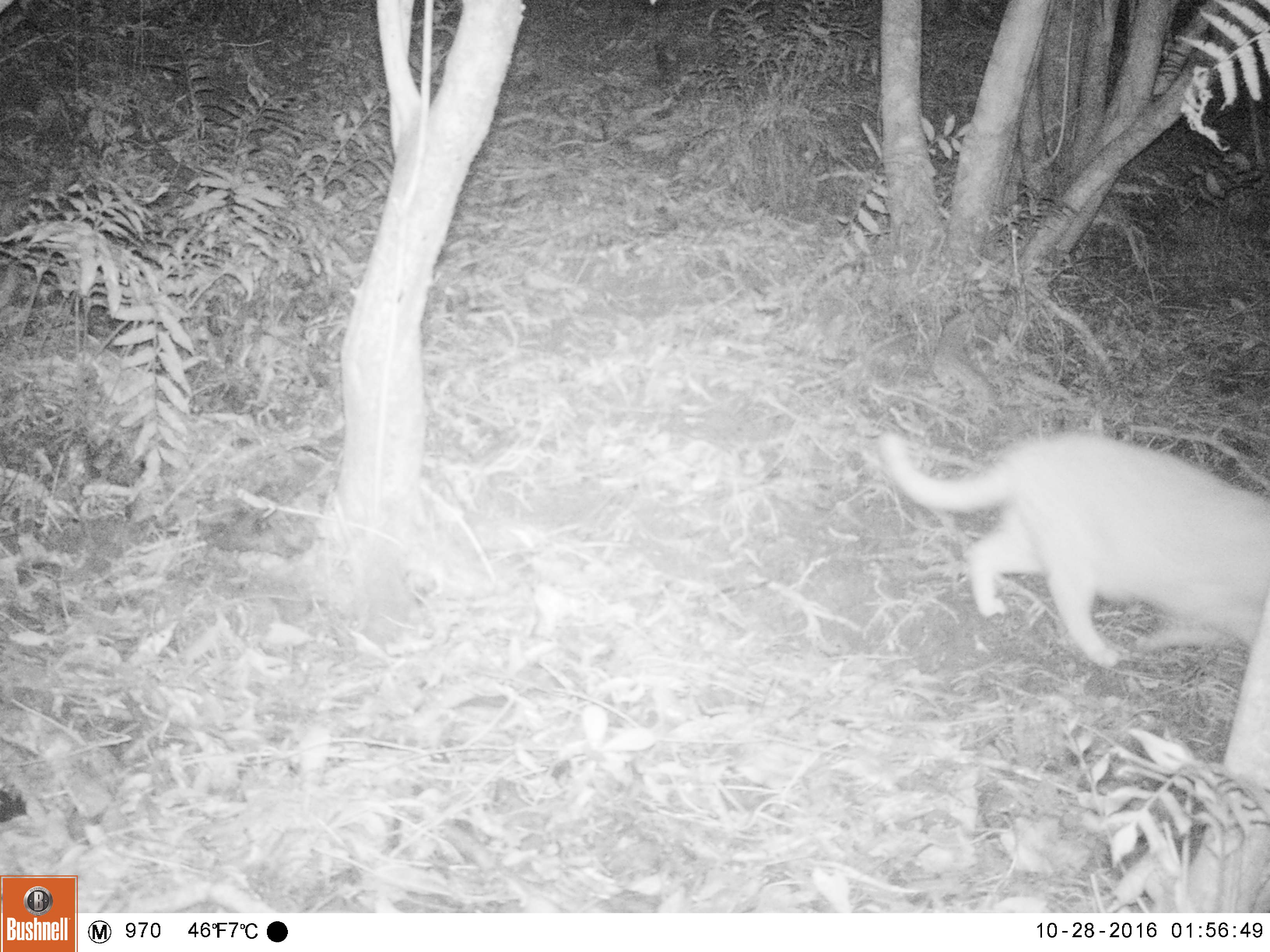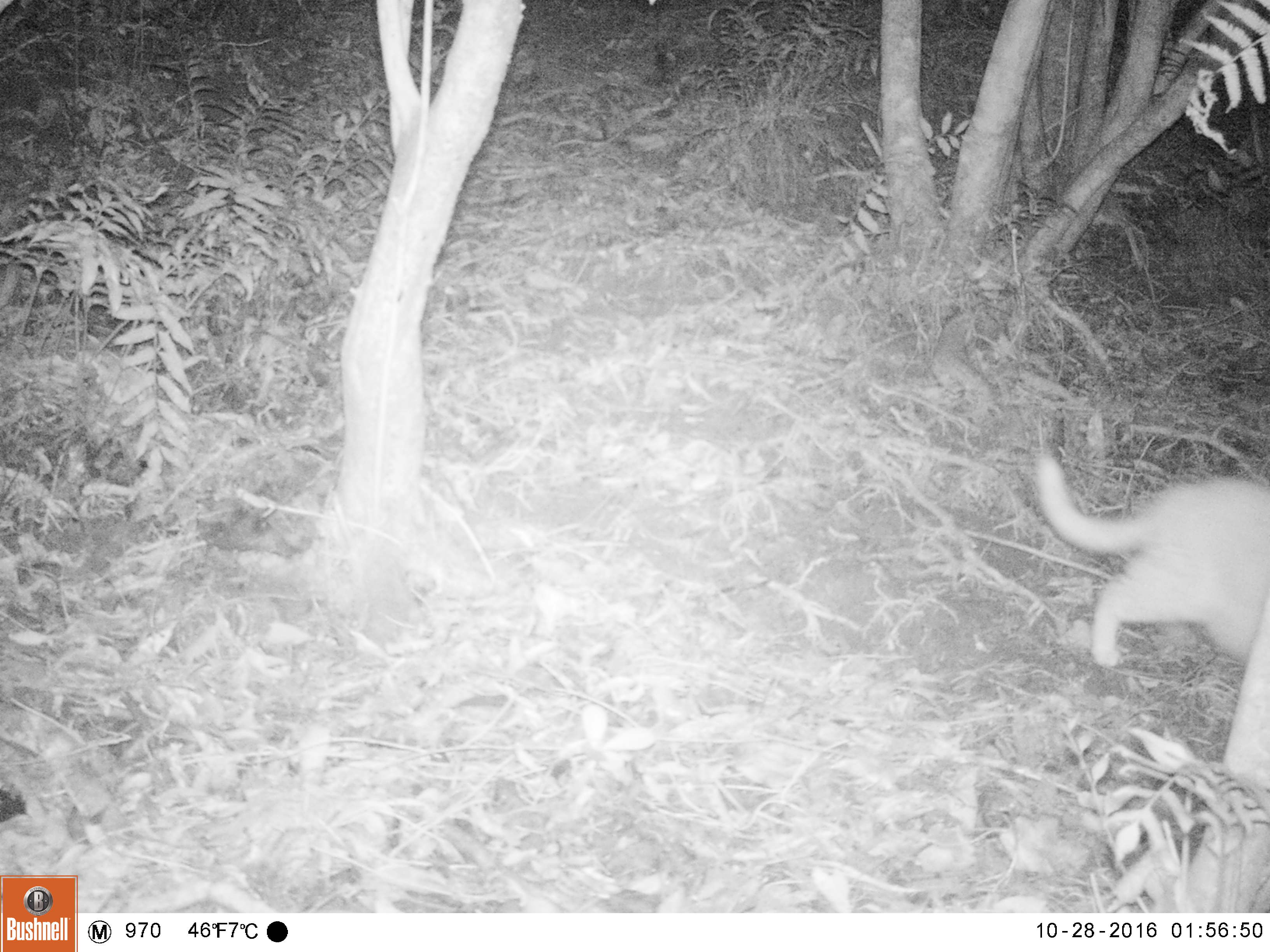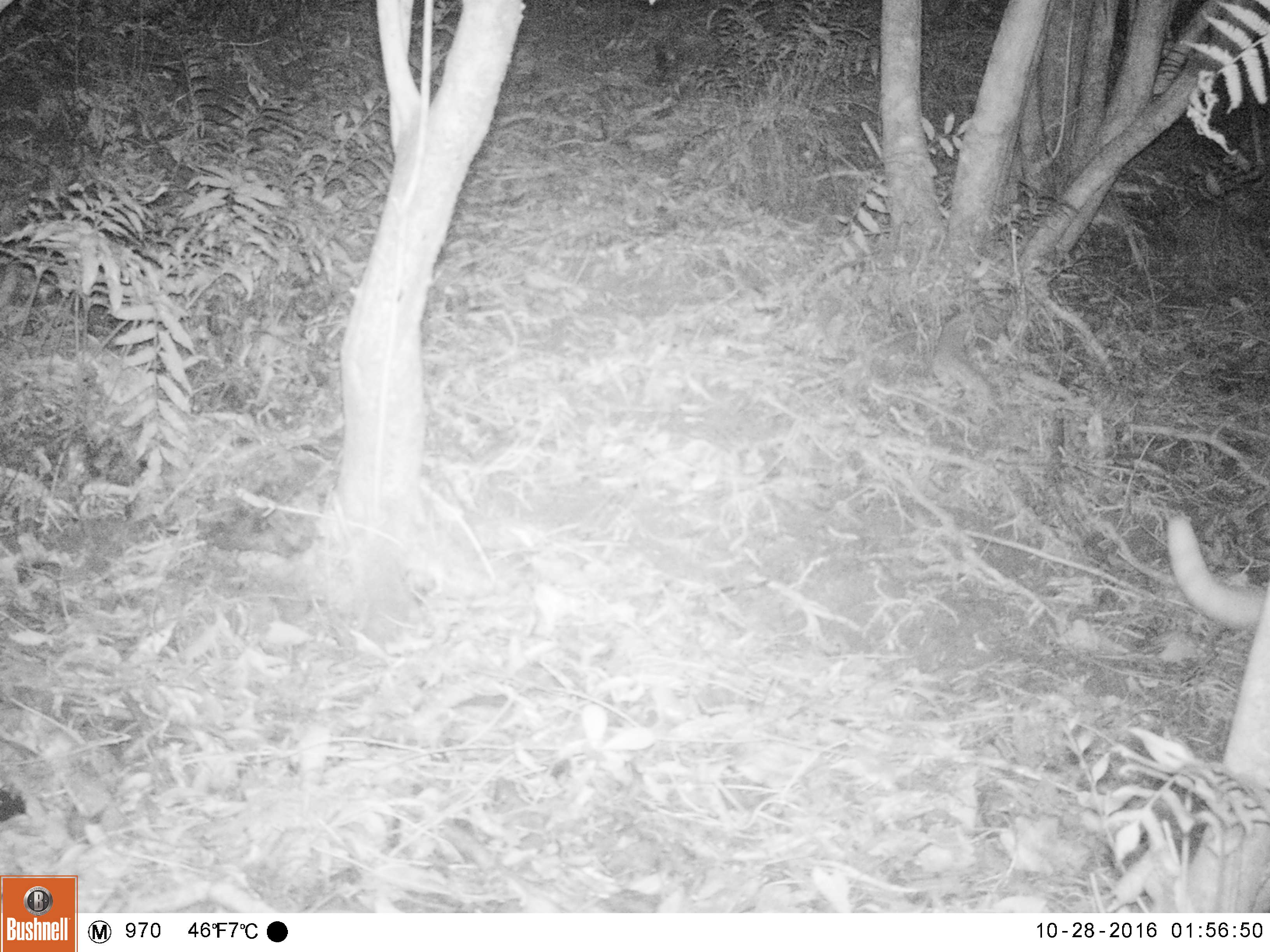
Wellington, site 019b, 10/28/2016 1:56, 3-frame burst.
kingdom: Animalia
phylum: Chordata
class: Mammalia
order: Carnivora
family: Felidae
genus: Felis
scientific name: Felis catus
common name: cat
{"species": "cat (Felis catus)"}